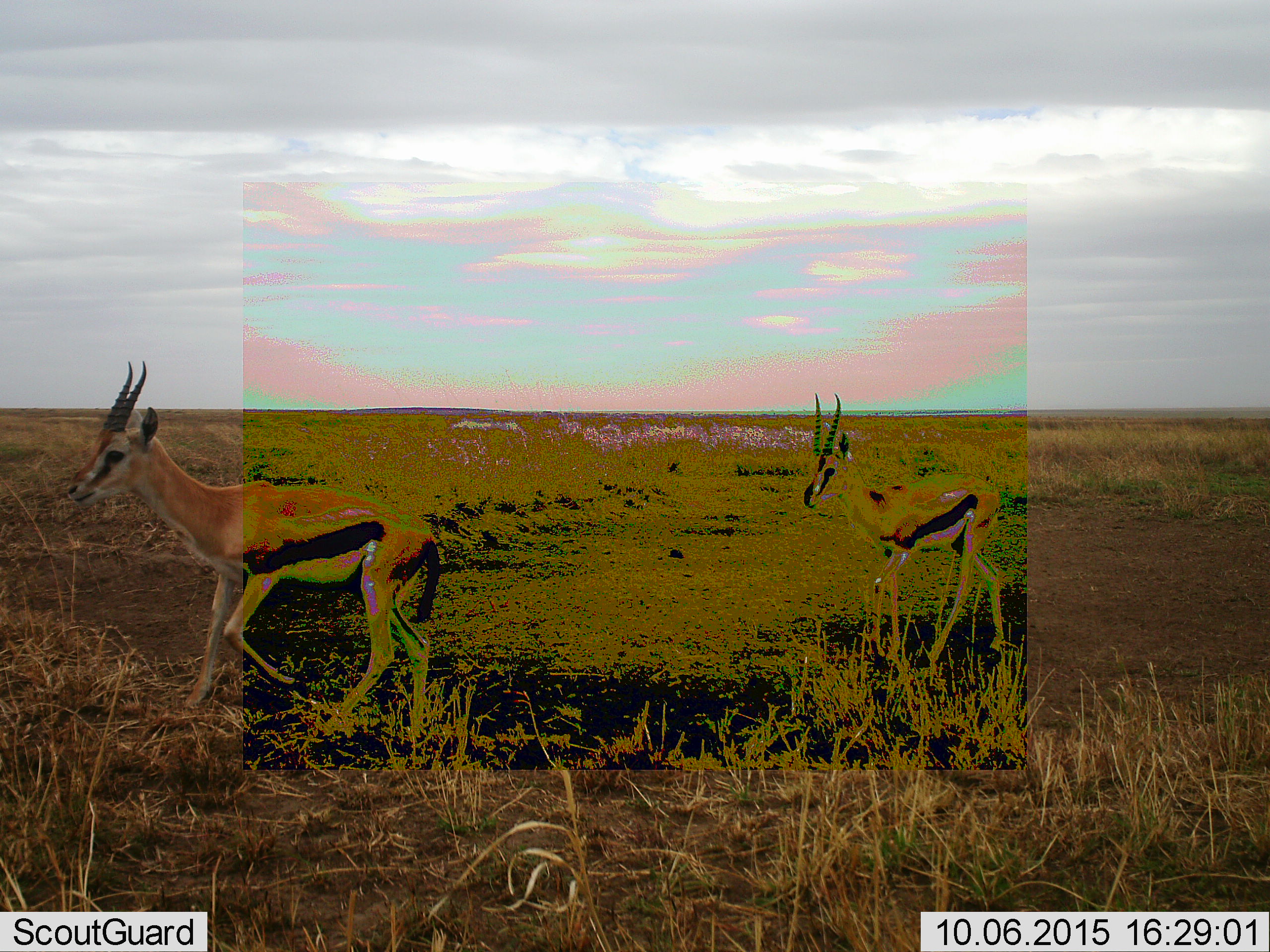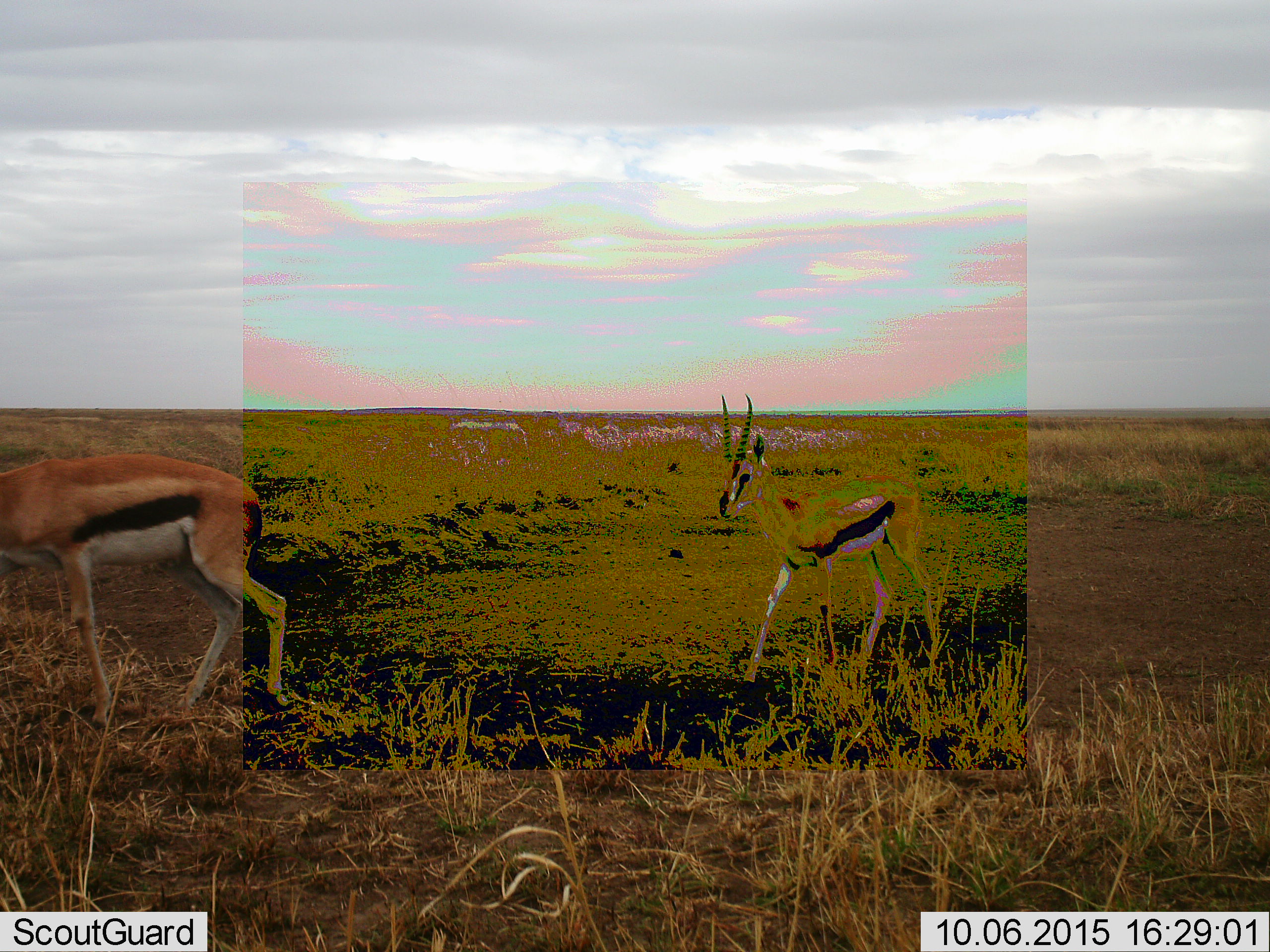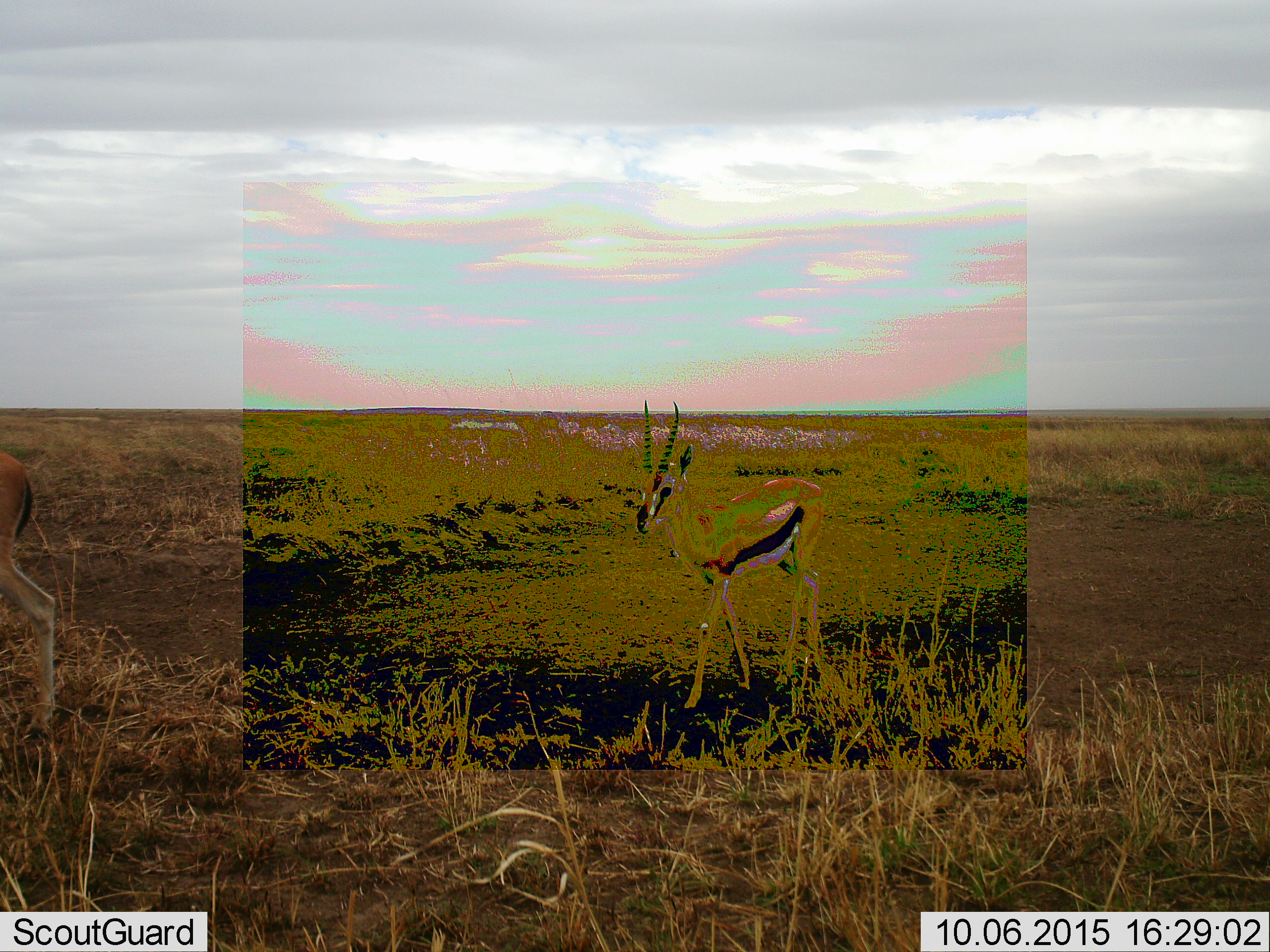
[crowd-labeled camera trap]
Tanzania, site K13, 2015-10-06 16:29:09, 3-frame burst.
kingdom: Animalia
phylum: Chordata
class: Mammalia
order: Artiodactyla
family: Bovidae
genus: Eudorcas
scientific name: Eudorcas thomsonii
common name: thomson's gazelle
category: gazellethomsons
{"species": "gazellethomsons (thomson's gazelle) (Eudorcas thomsonii)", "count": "2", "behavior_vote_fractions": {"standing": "22%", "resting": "0%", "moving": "89%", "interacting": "0%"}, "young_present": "0%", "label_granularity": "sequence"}